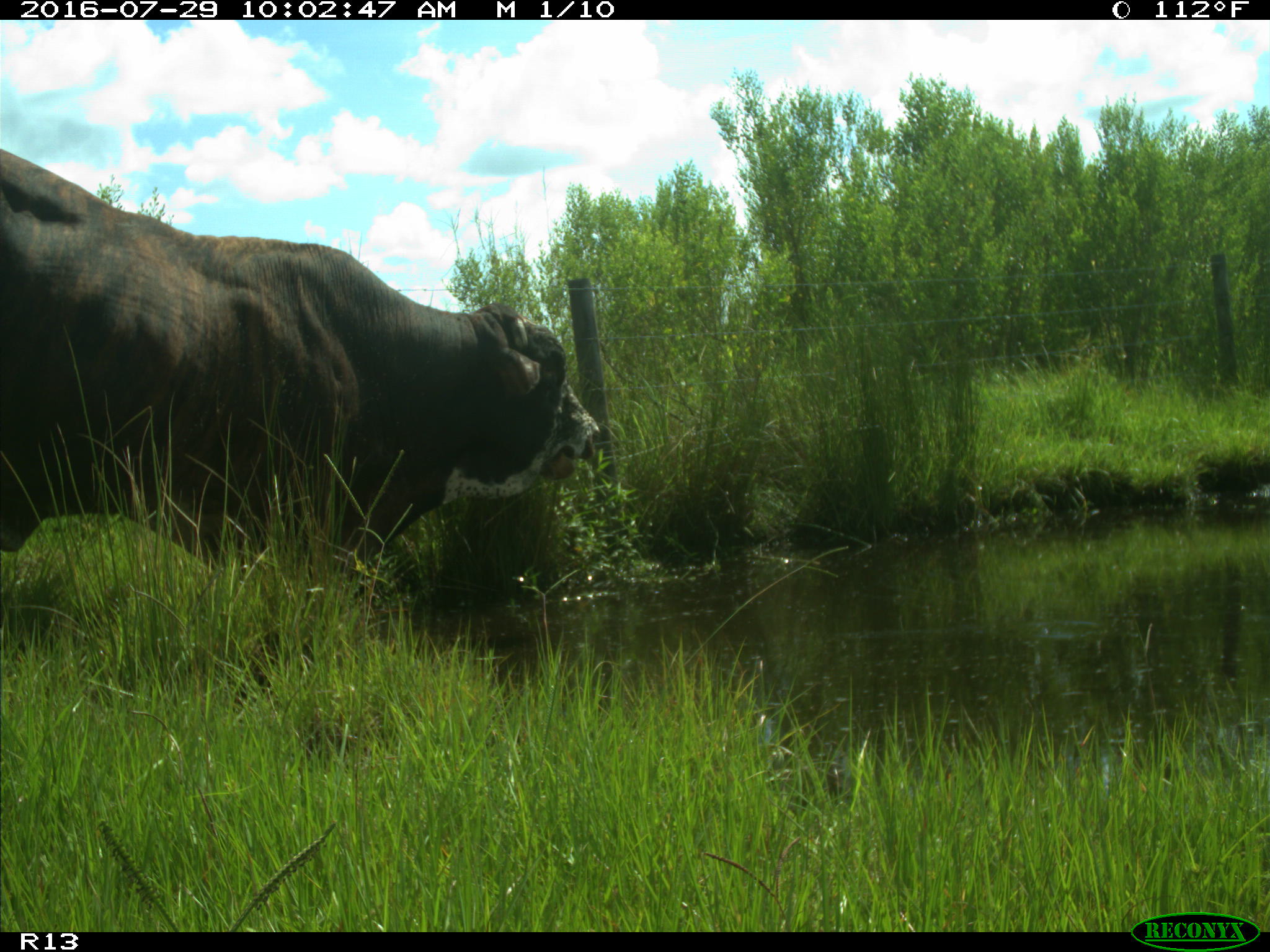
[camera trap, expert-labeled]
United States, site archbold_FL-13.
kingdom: Animalia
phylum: Chordata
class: Mammalia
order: Artiodactyla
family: Bovidae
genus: Bos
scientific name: Bos taurus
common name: domestic cow